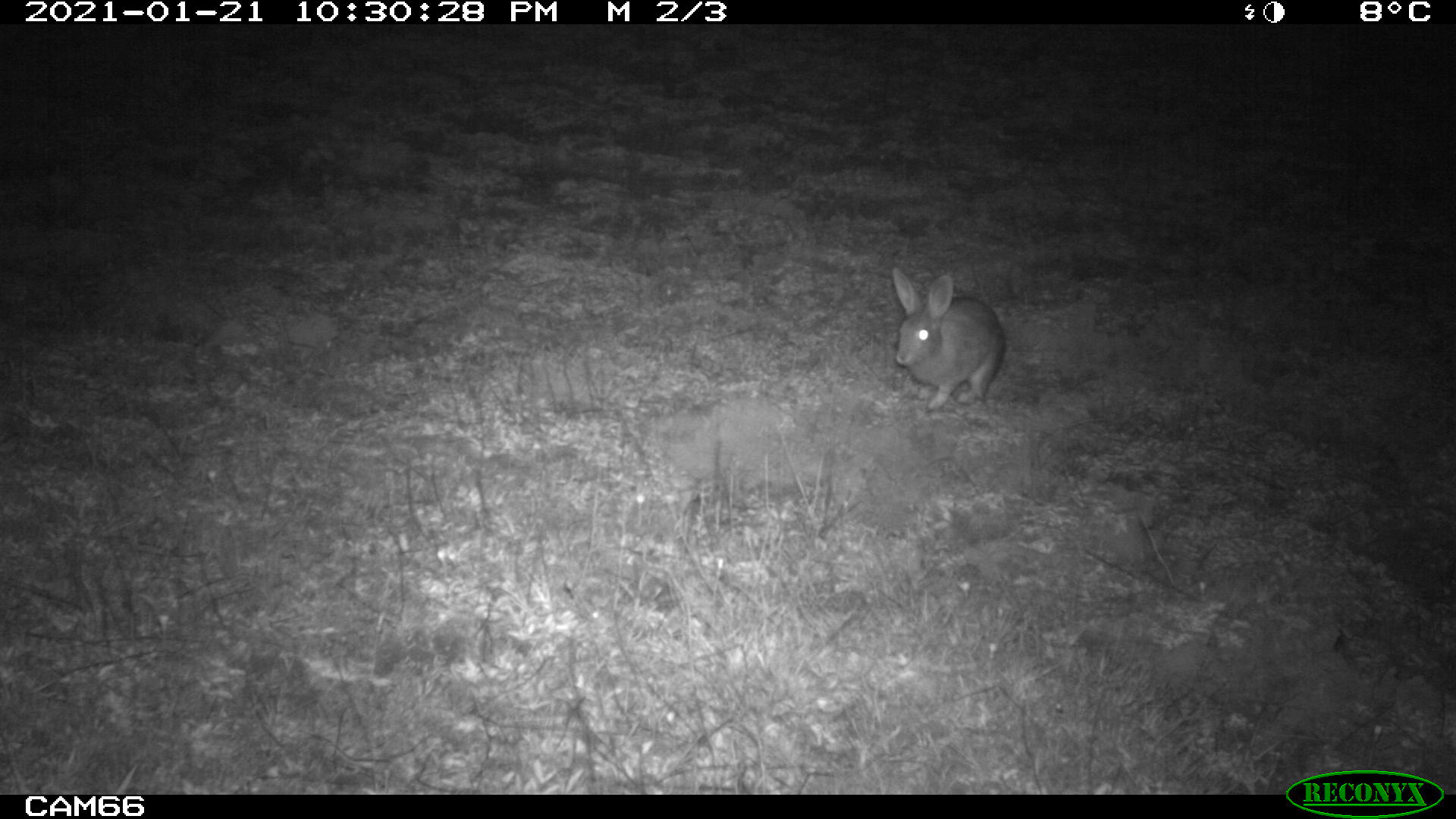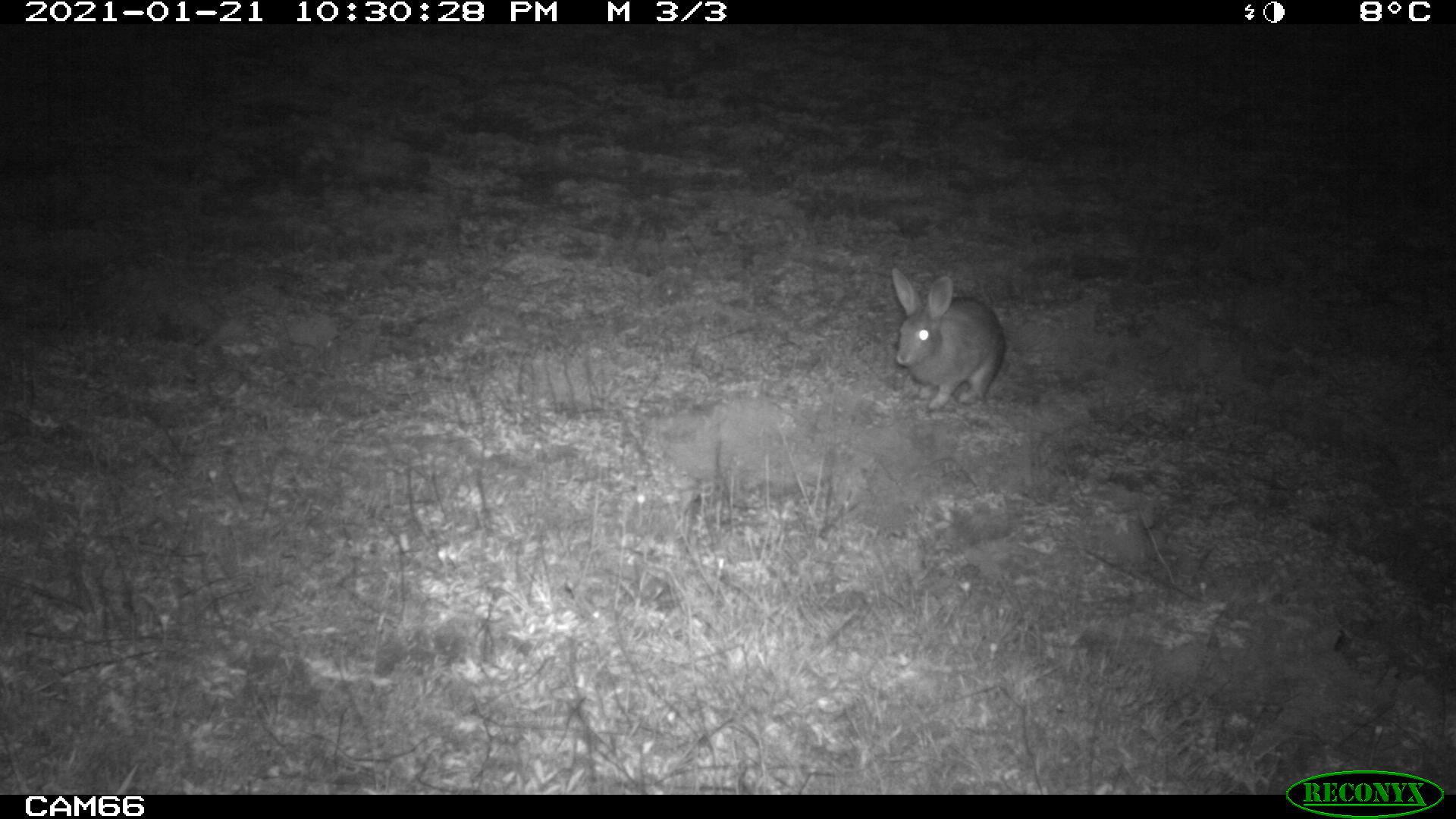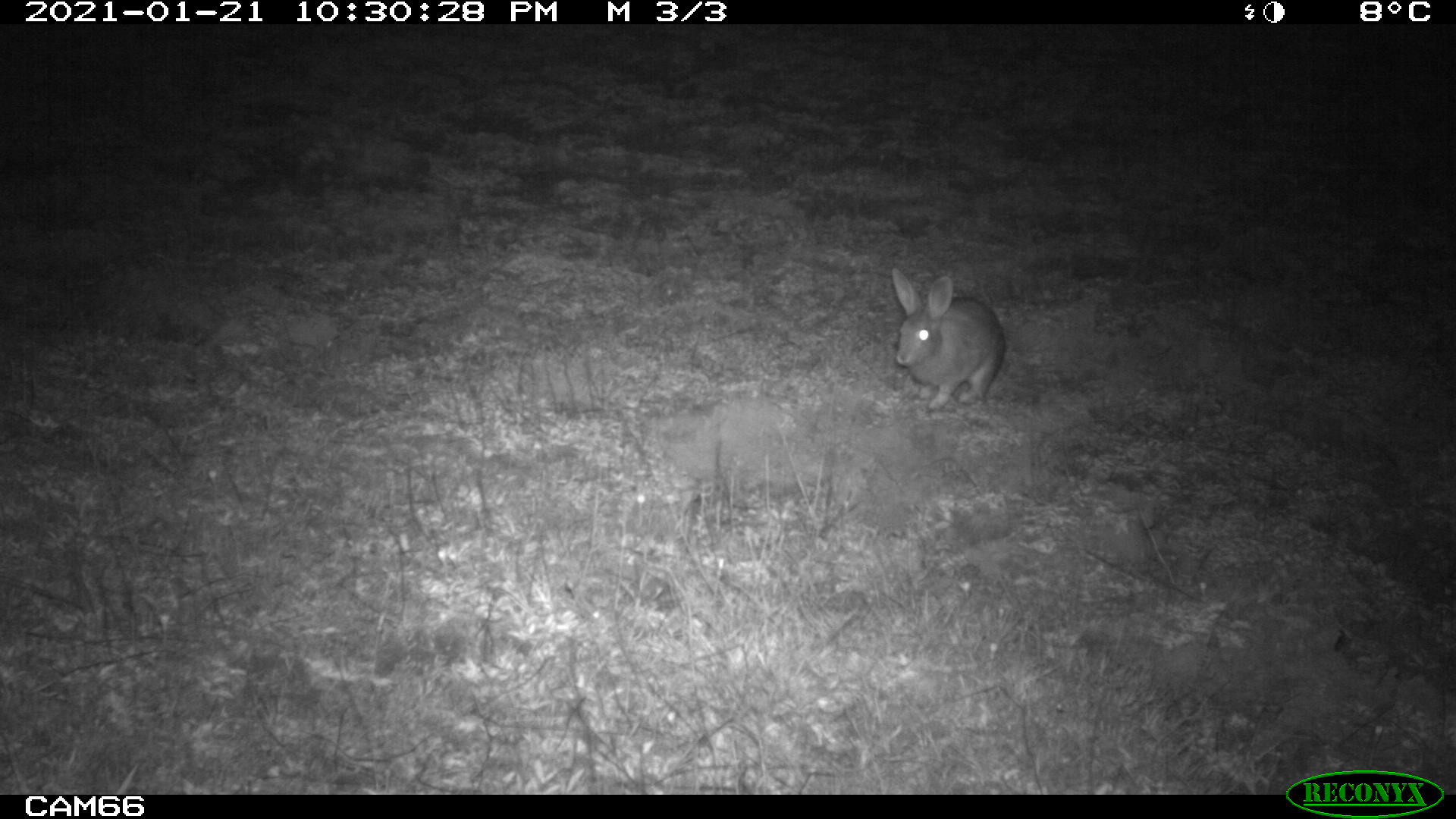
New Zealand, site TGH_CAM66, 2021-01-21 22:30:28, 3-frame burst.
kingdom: Animalia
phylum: Chordata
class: Mammalia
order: Lagomorpha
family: Leporidae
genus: Oryctolagus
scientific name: Oryctolagus cuniculus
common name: european rabbit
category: rabbit